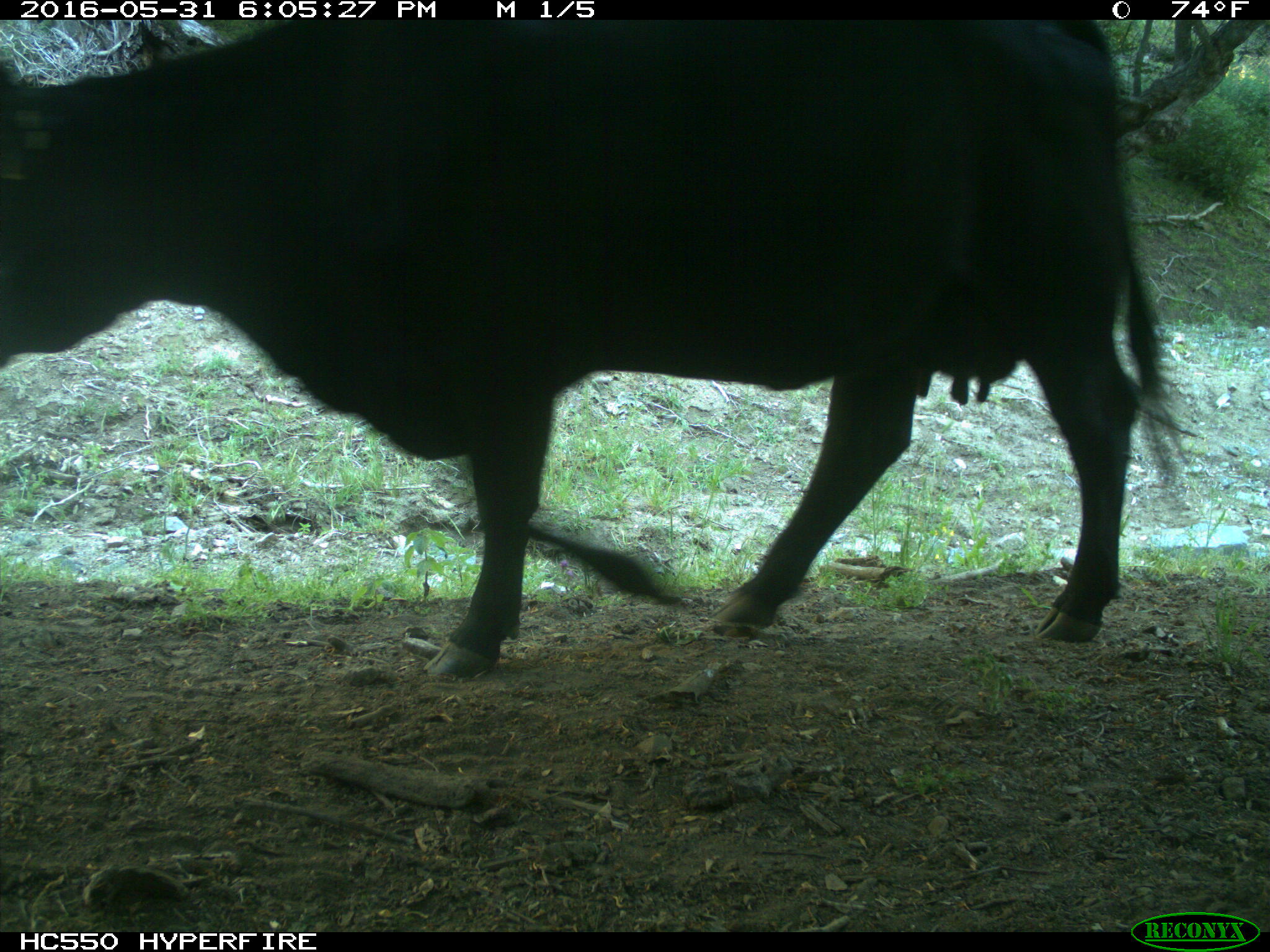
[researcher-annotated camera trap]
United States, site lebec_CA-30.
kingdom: Animalia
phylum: Chordata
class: Mammalia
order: Artiodactyla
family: Bovidae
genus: Bos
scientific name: Bos taurus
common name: domestic cow